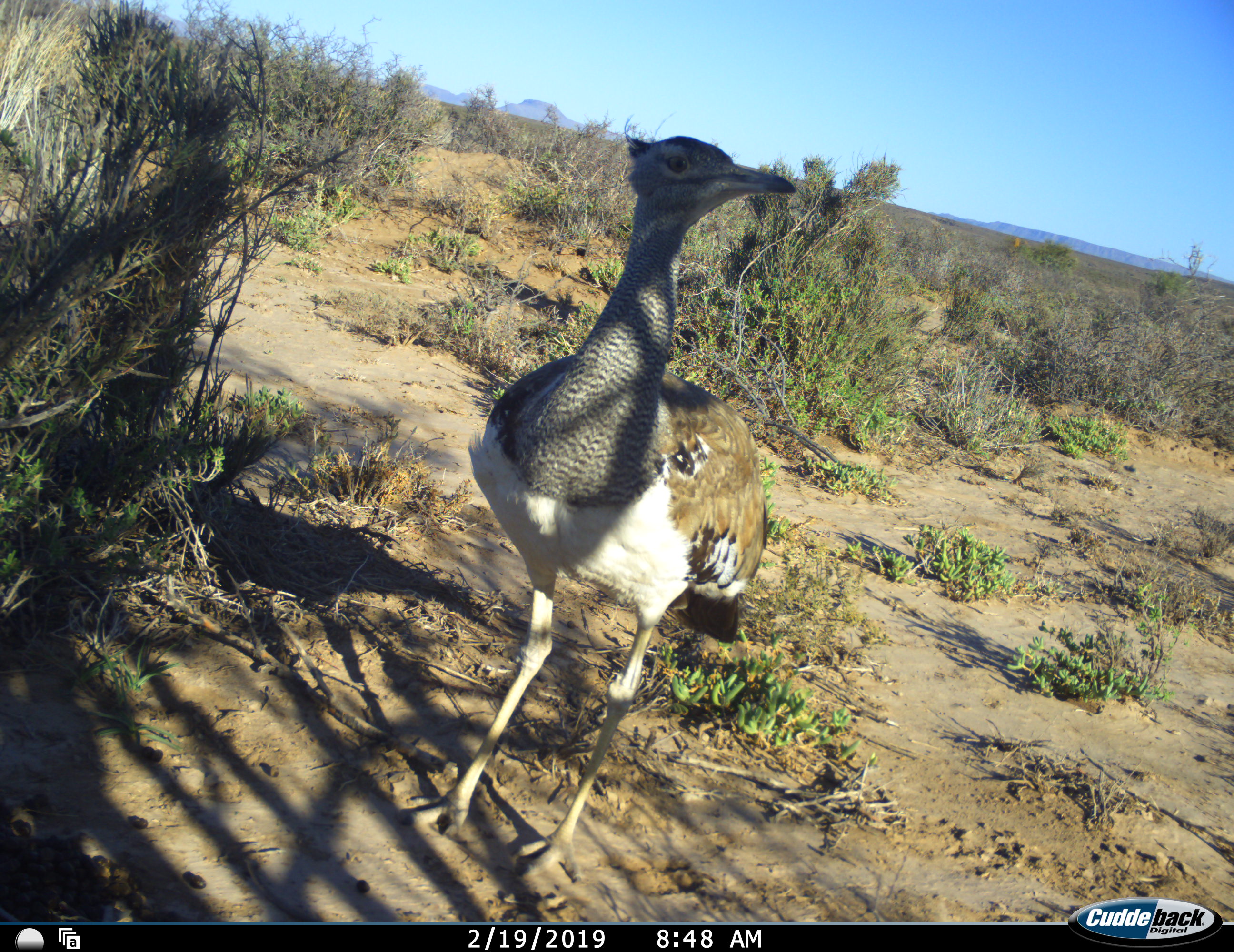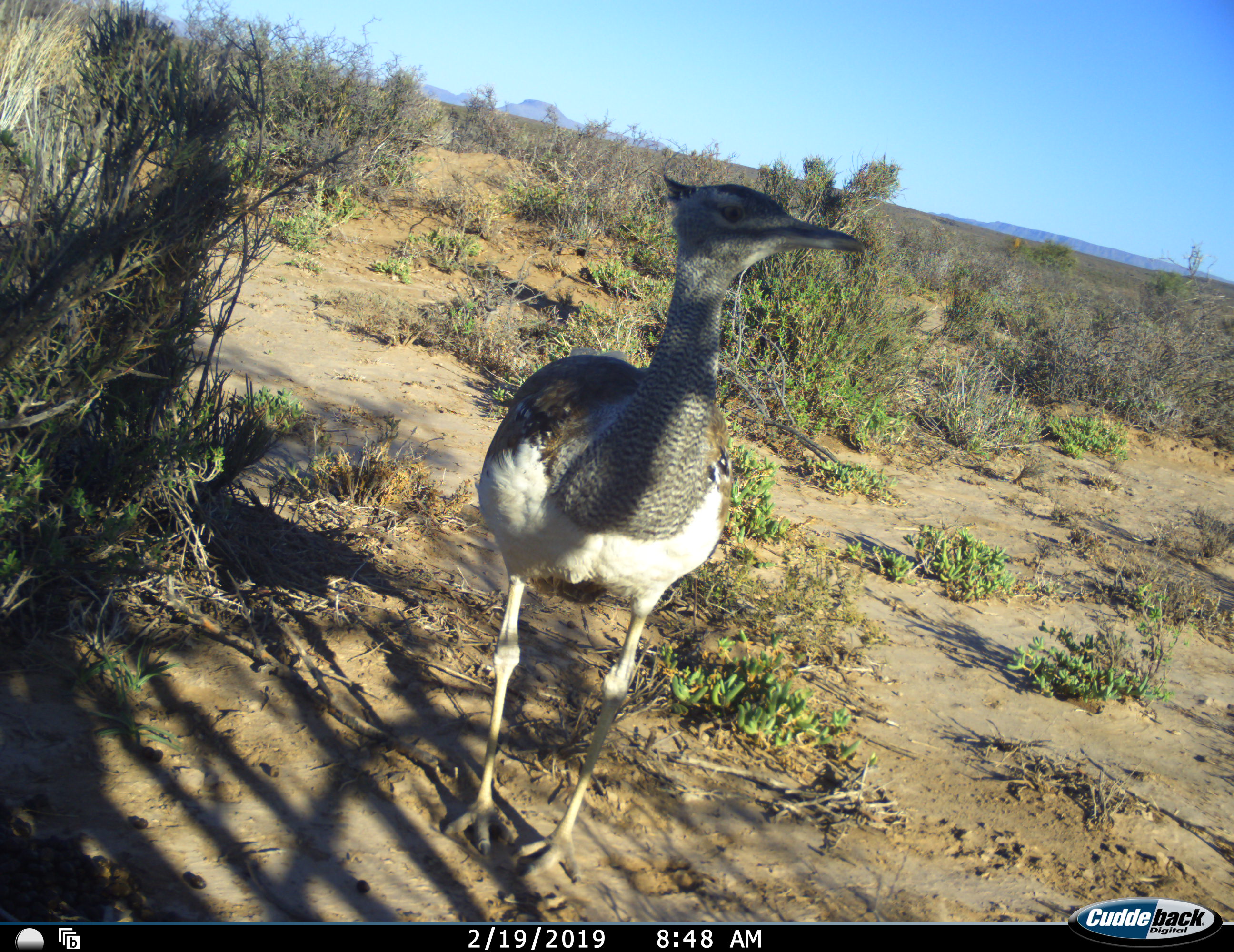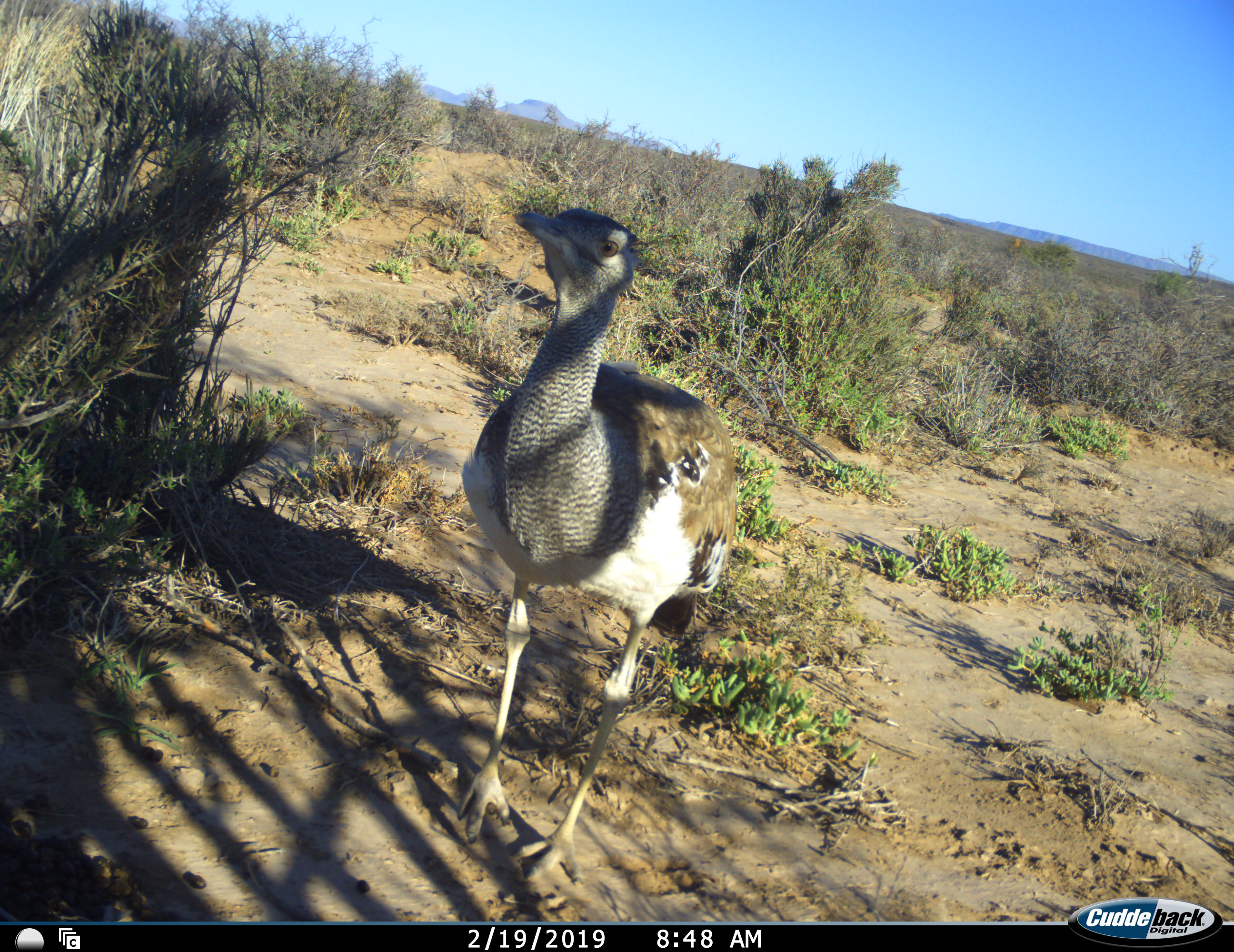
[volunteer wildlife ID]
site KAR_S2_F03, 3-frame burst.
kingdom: Animalia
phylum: Chordata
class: Aves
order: Otidiformes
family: Otididae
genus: Ardeotis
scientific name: Ardeotis kori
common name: kori bustard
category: bustardkori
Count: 1.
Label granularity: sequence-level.